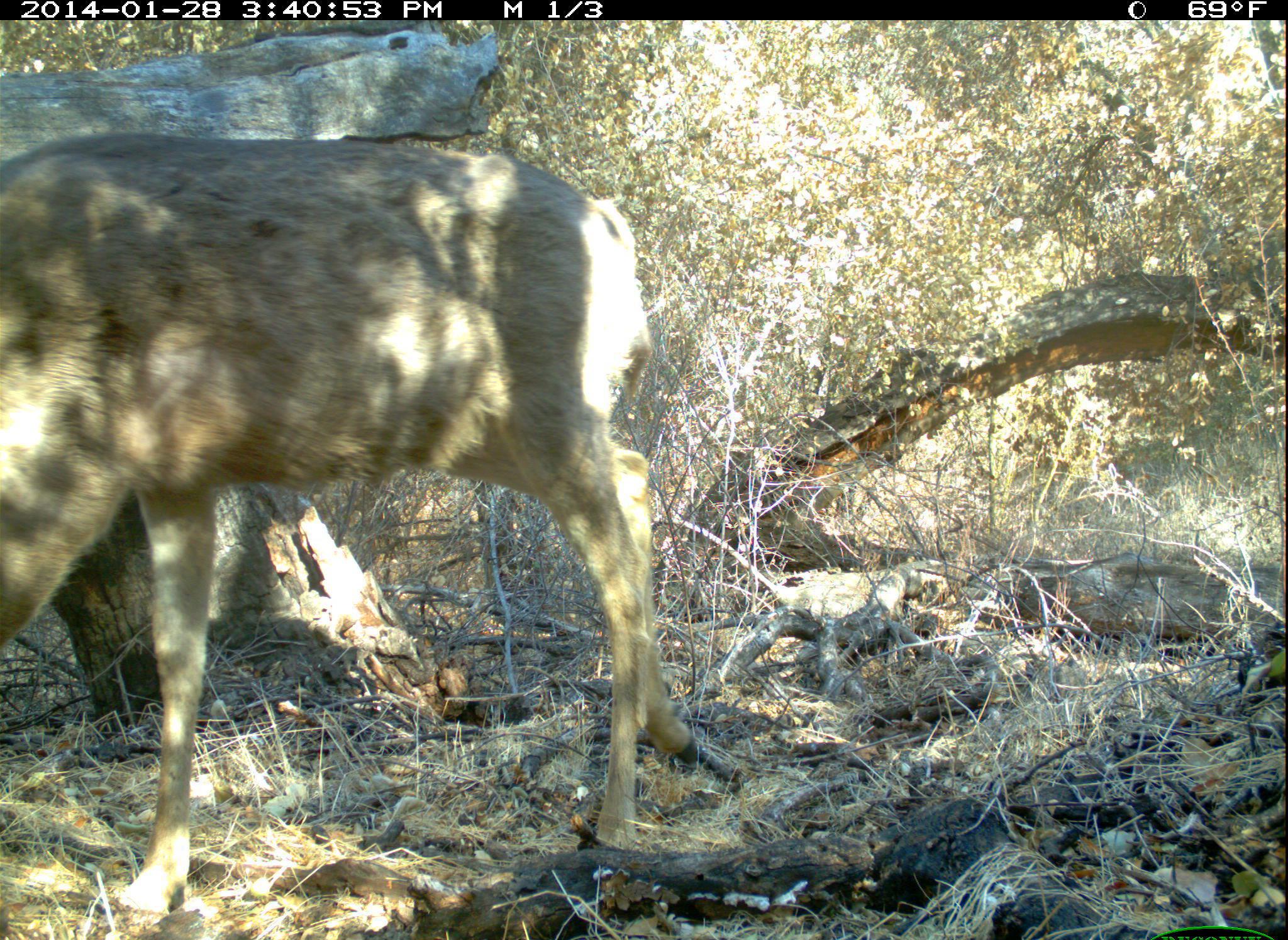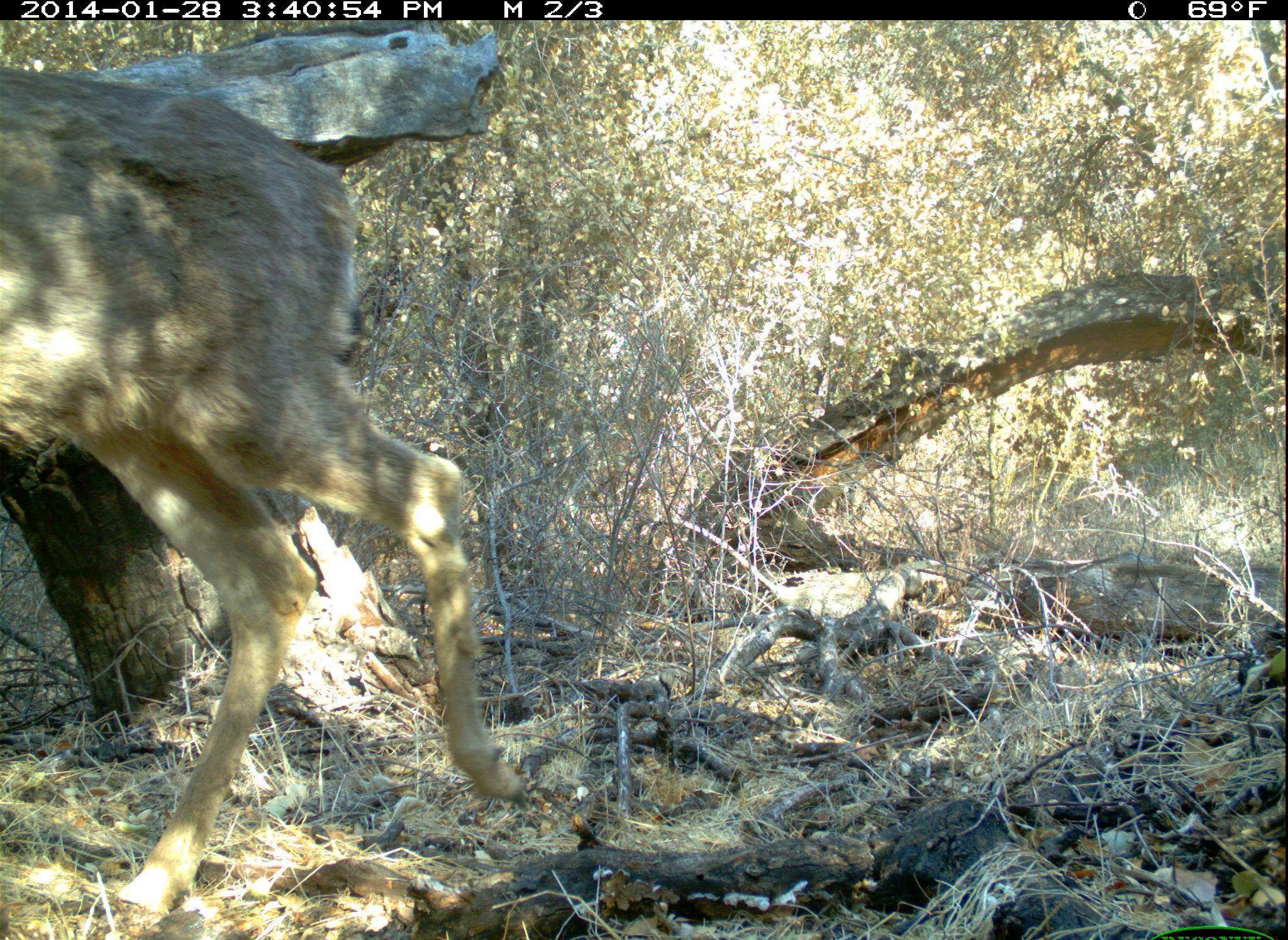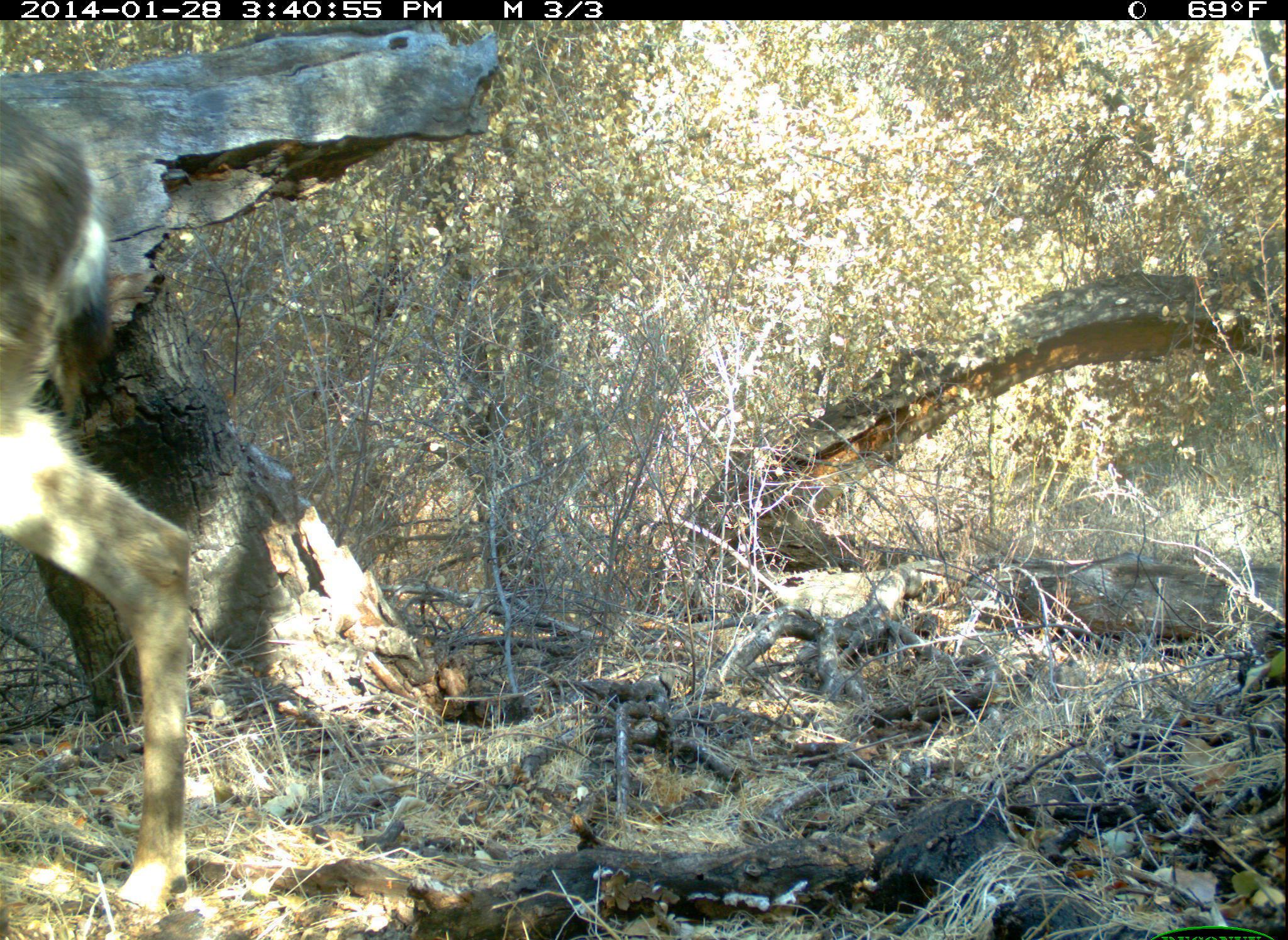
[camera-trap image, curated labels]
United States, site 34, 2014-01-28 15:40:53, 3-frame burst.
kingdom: Animalia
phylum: Chordata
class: Mammalia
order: Artiodactyla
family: Cervidae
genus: Odocoileus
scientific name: Odocoileus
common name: deer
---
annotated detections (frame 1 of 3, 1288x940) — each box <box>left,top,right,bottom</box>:
deer: <box>0,130,707,919</box>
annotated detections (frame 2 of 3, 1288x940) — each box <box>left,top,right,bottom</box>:
deer: <box>0,64,532,919</box>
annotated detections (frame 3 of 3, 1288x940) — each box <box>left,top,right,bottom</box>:
deer: <box>0,100,195,939</box>